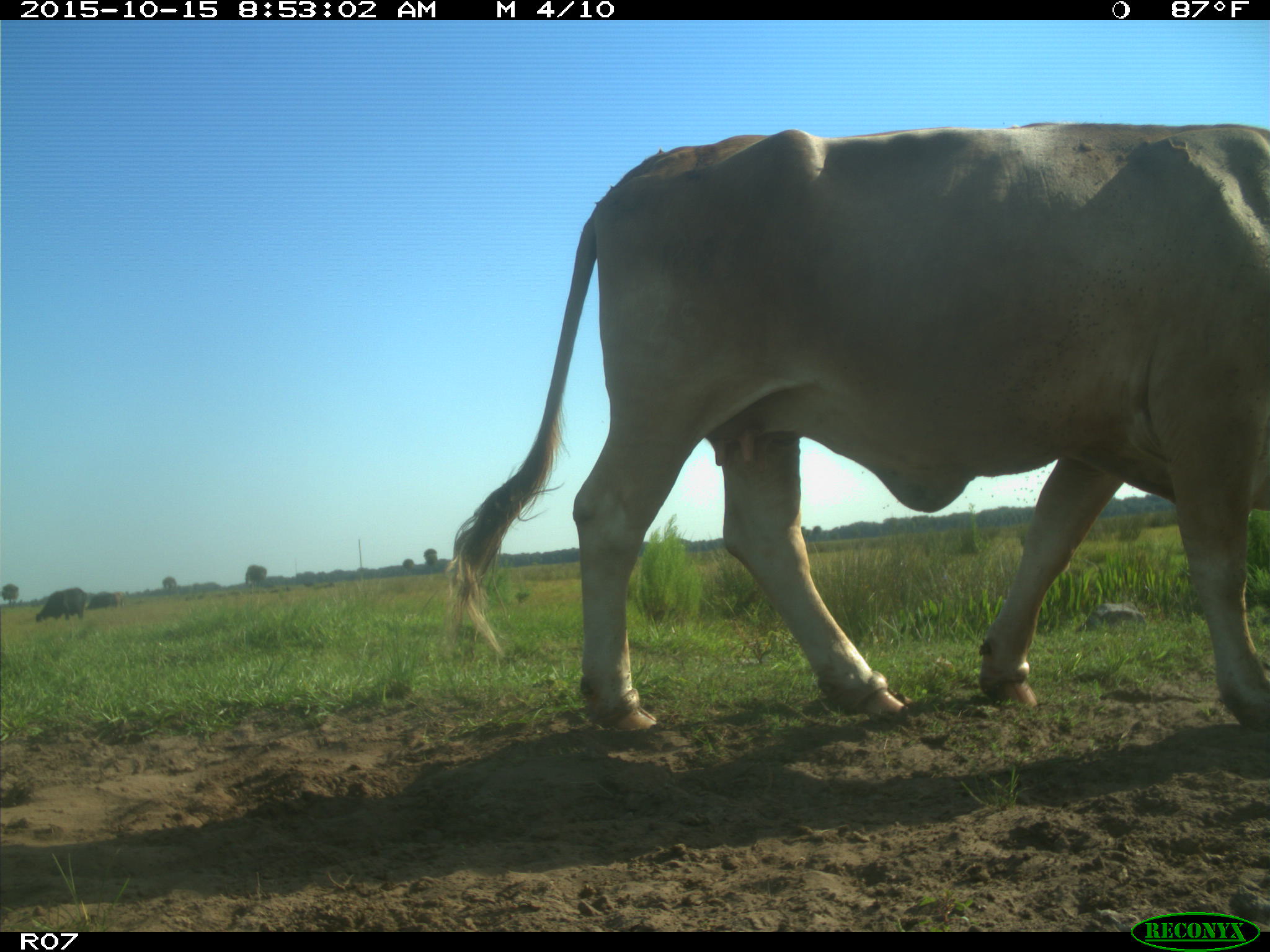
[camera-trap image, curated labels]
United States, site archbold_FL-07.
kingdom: Animalia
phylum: Chordata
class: Mammalia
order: Artiodactyla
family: Bovidae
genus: Bos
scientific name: Bos taurus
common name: domestic cow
Bos taurus (domestic cow).